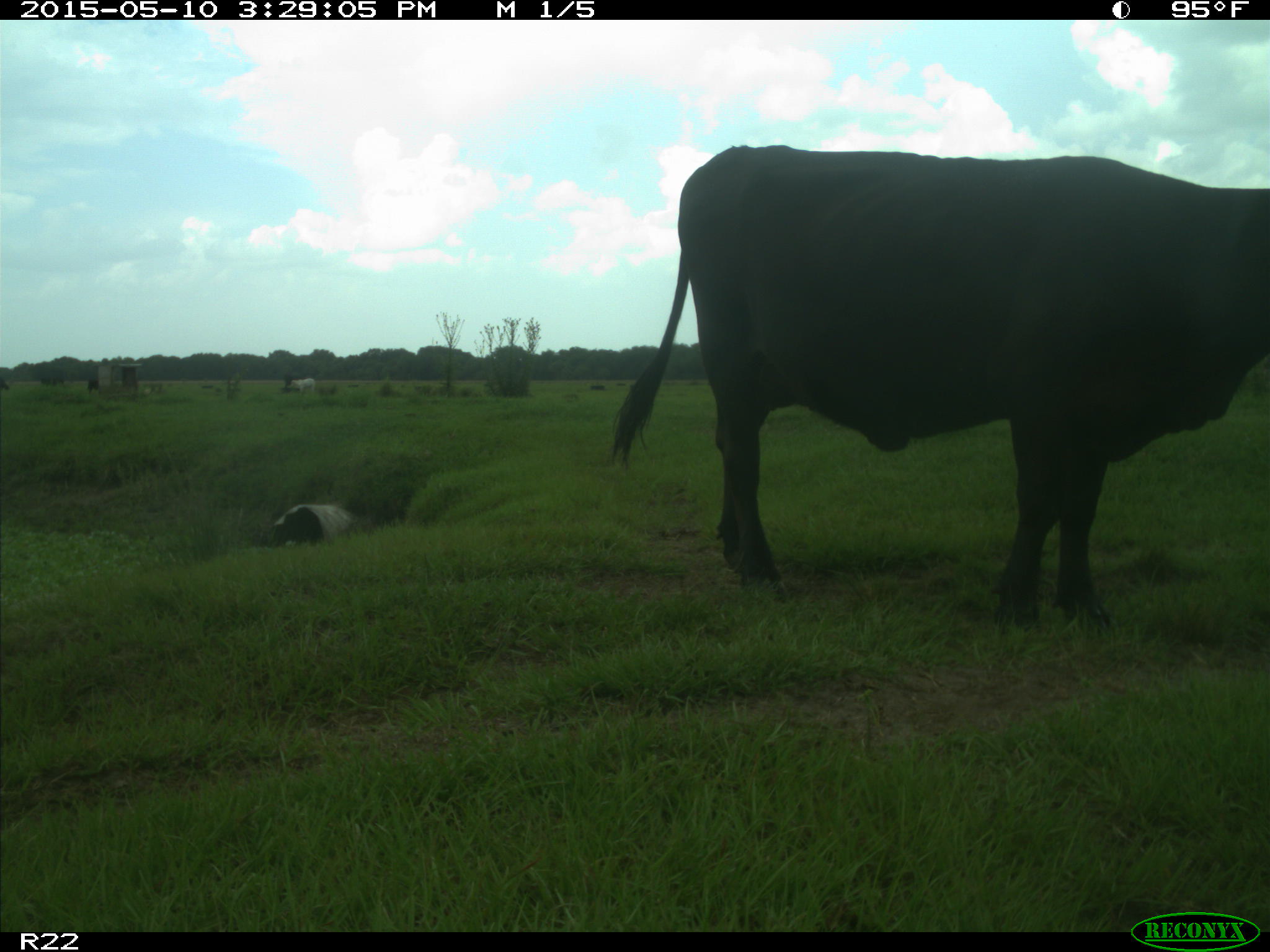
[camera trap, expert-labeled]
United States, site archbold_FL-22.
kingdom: Animalia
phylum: Chordata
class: Mammalia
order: Artiodactyla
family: Bovidae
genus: Bos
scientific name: Bos taurus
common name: domestic cow